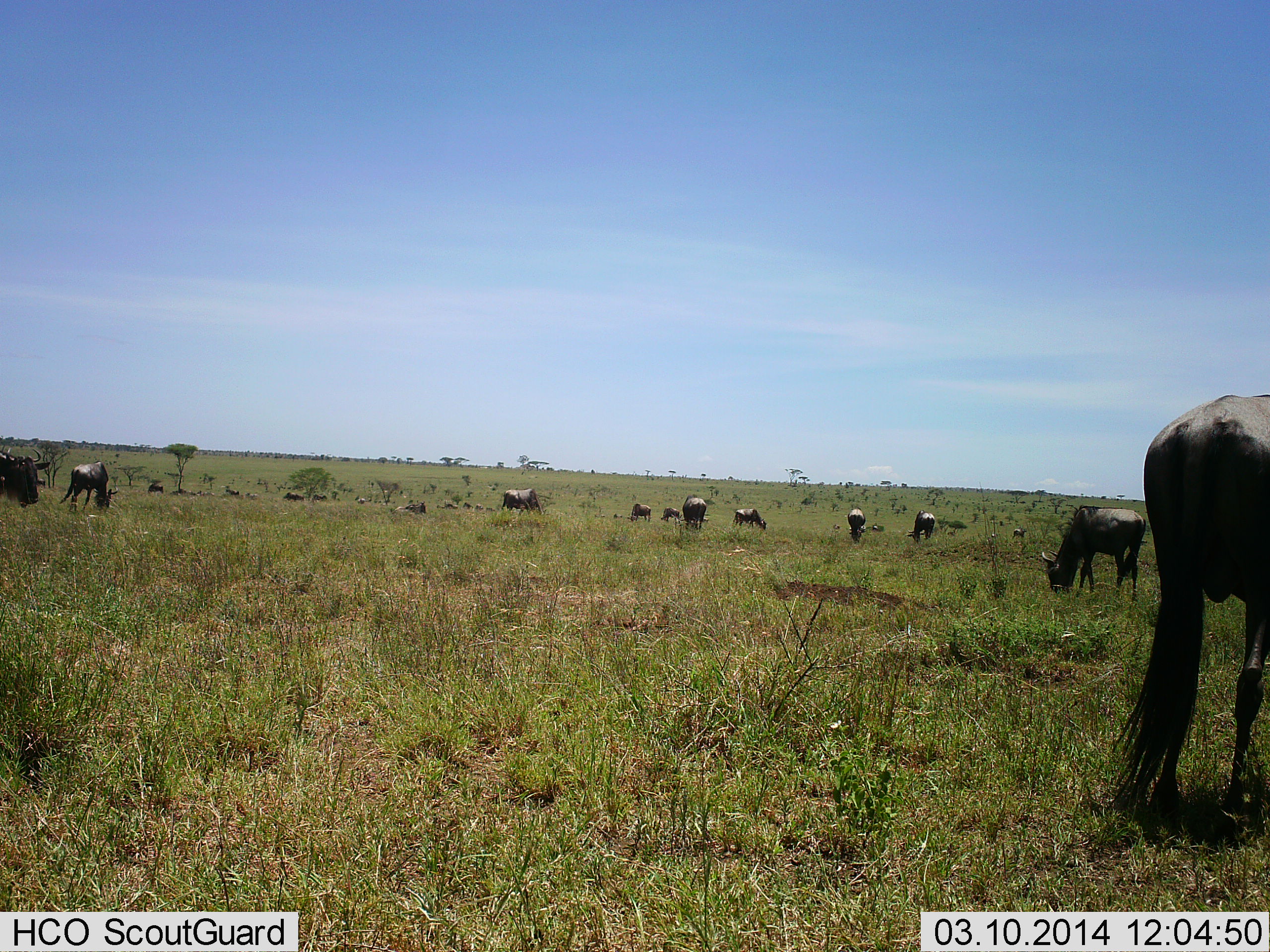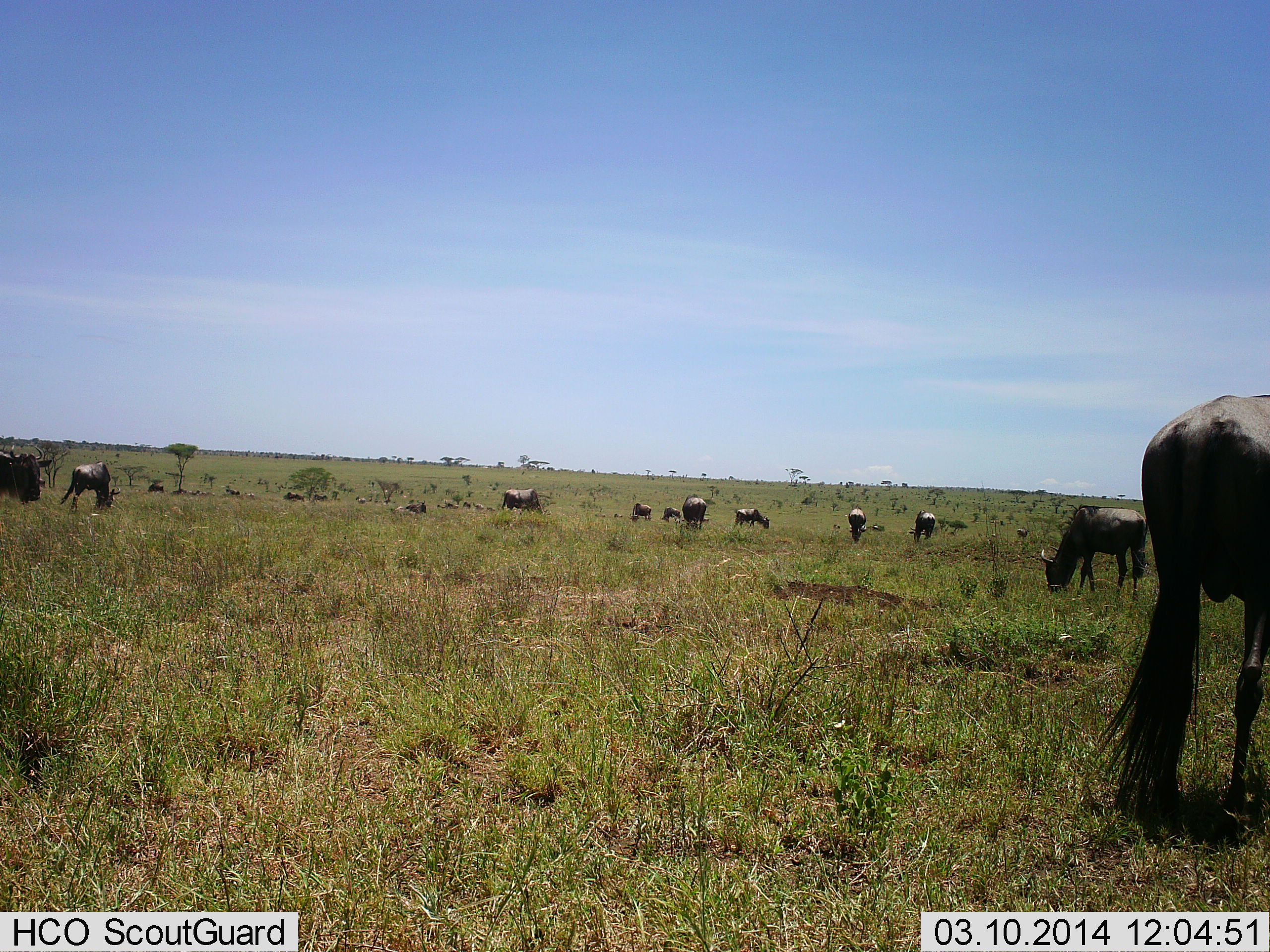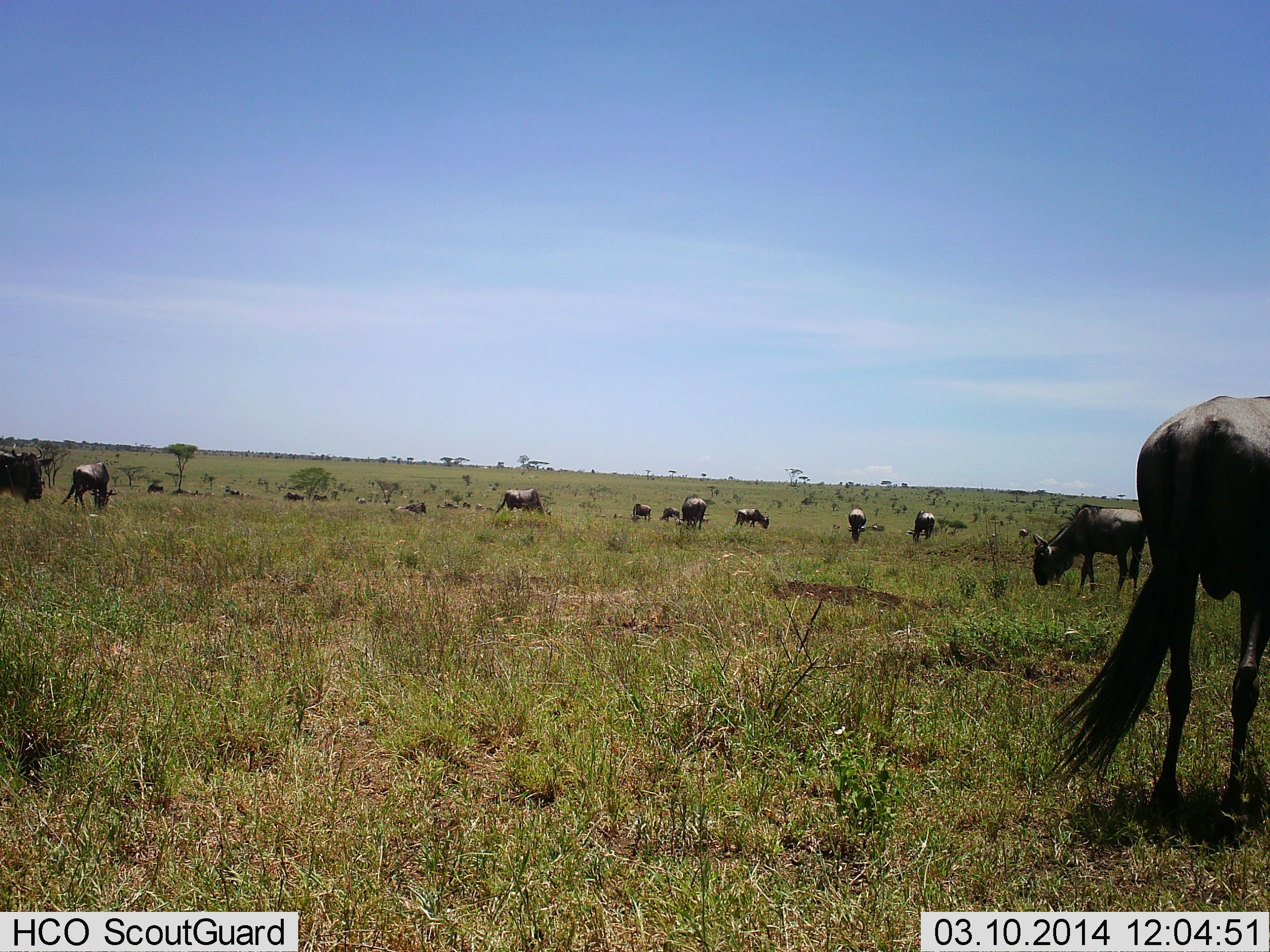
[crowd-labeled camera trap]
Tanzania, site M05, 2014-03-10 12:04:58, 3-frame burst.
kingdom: Animalia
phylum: Chordata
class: Mammalia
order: Artiodactyla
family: Bovidae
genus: Connochaetes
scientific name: Connochaetes taurinus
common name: blue wildebeest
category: wildebeest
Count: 11-50.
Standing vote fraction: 50%.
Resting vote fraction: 0%.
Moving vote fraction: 20%.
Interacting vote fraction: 0%.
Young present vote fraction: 0%.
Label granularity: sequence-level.